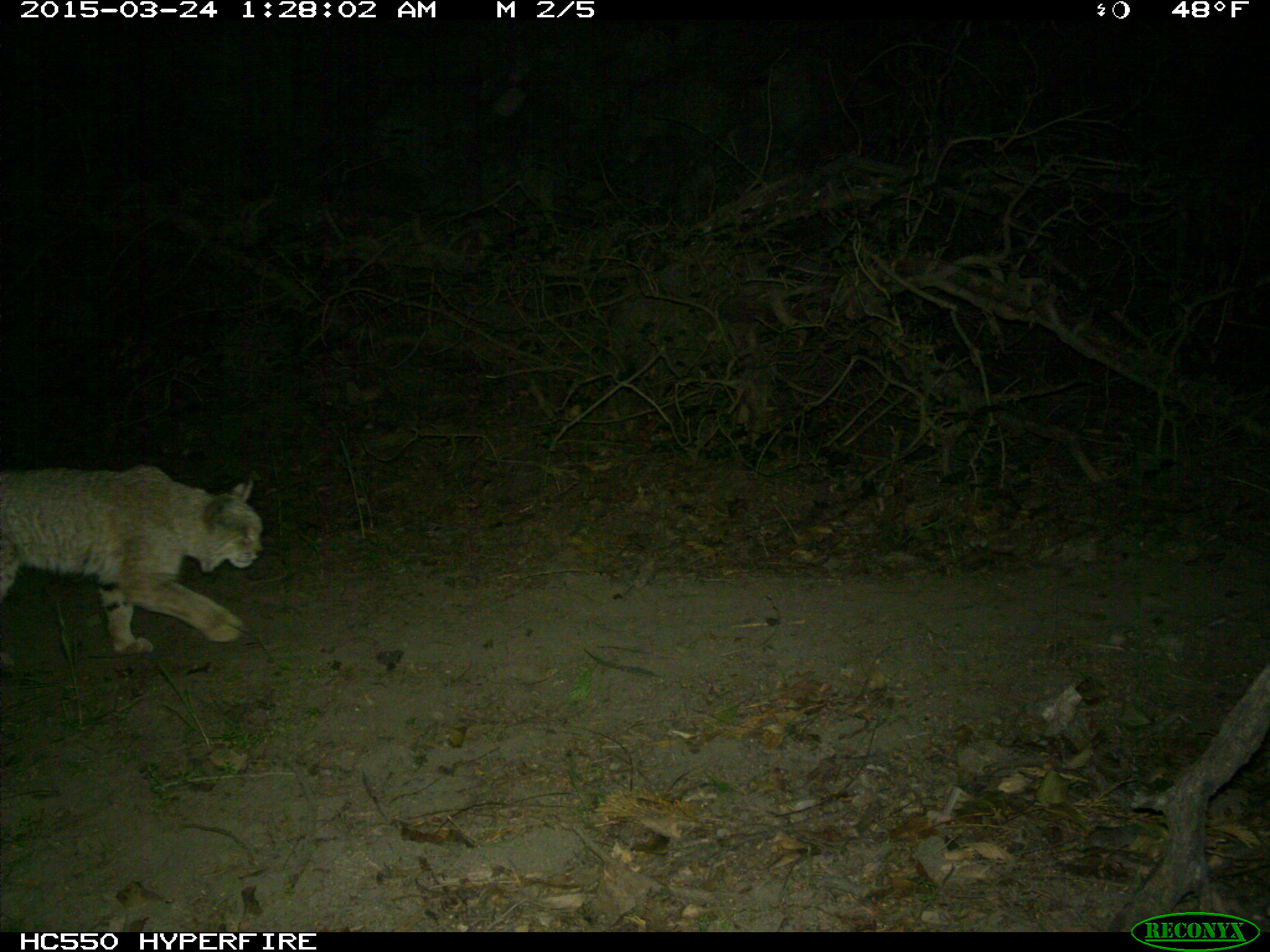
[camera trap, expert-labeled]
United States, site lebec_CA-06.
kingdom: Animalia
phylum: Chordata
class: Mammalia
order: Carnivora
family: Felidae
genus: Lynx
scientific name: Lynx rufus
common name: bobcat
Lynx rufus (bobcat).